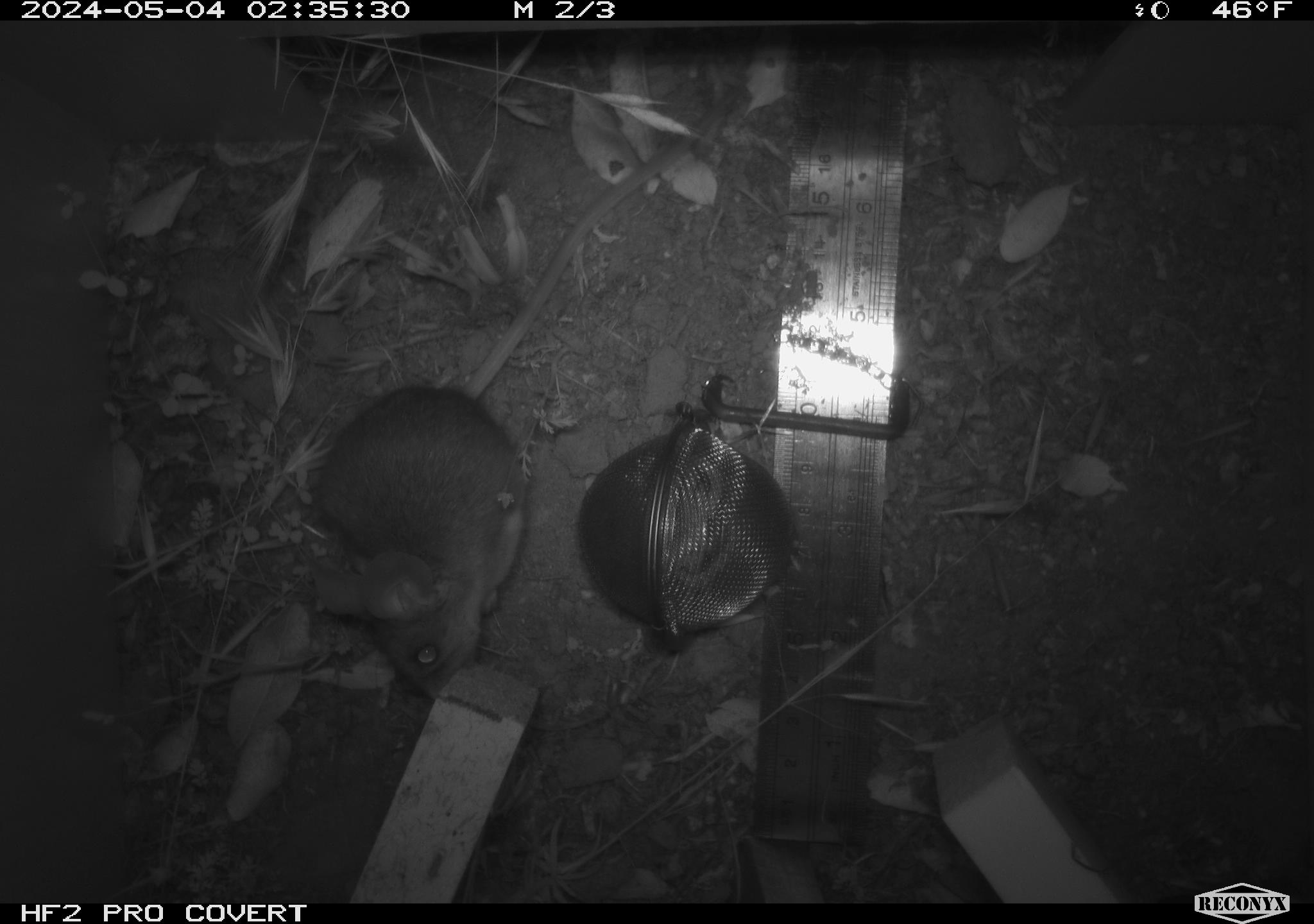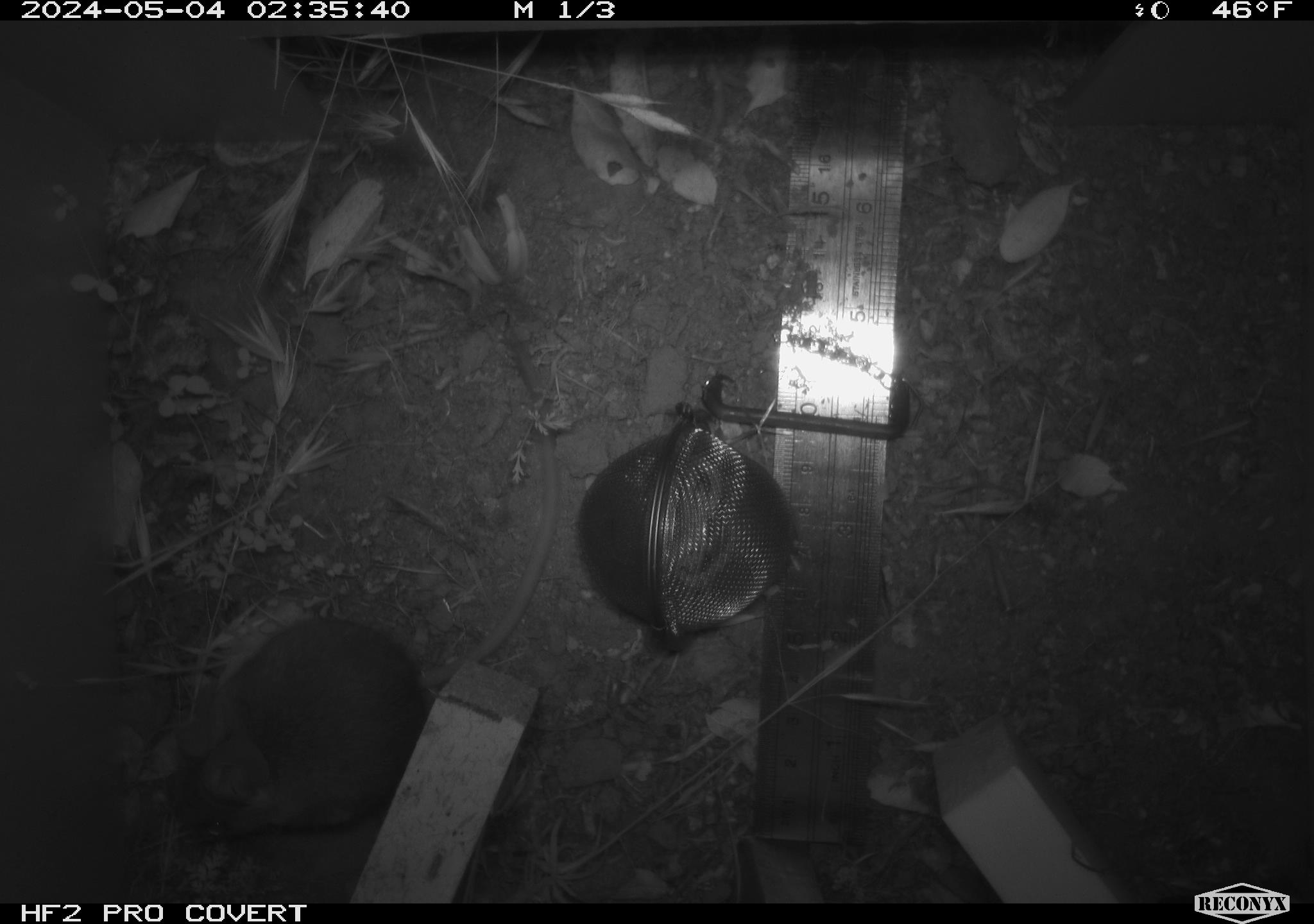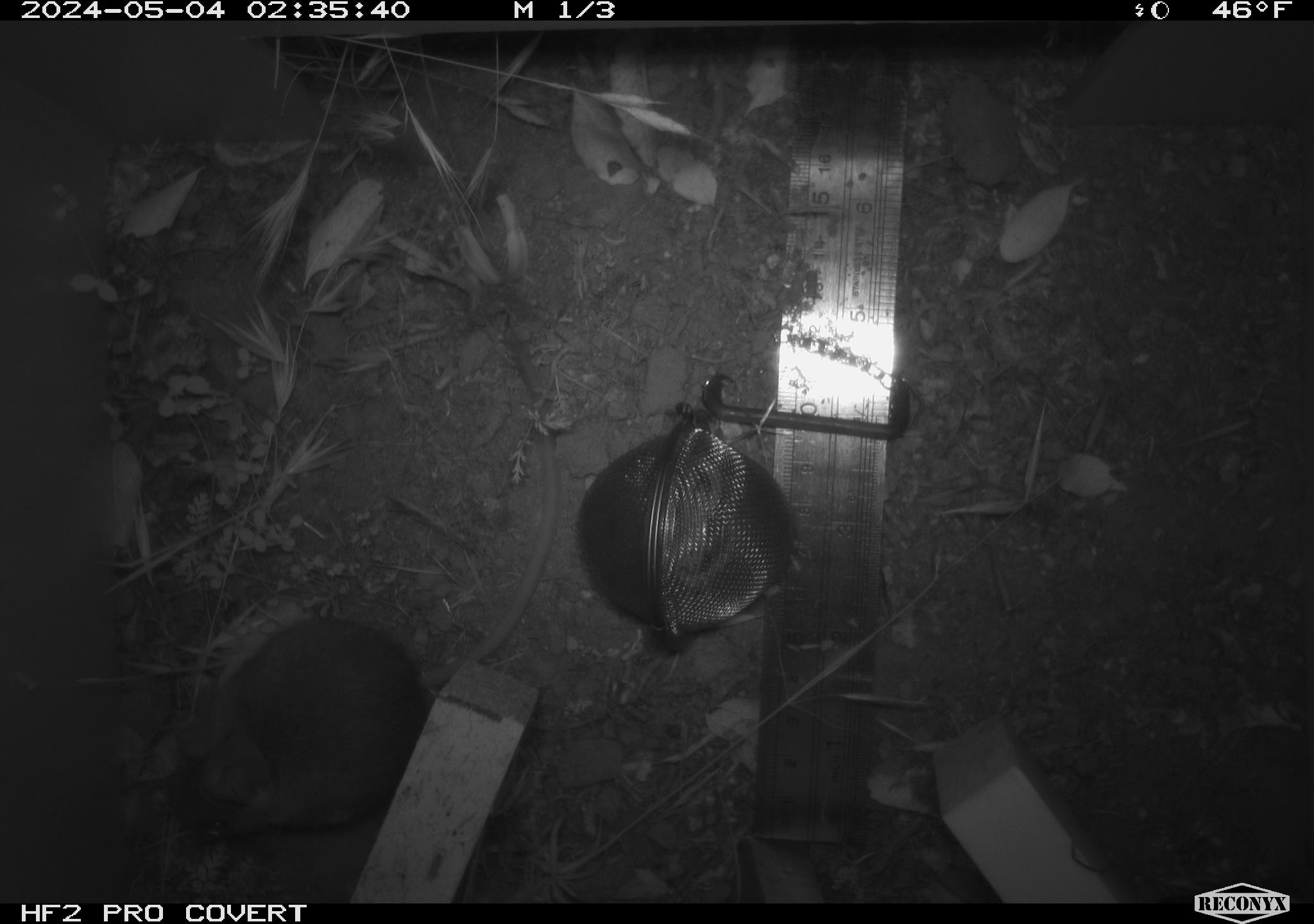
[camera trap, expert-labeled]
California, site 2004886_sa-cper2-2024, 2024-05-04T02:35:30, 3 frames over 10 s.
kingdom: Animalia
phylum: Chordata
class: Mammalia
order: Rodentia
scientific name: Rodentia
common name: rodent